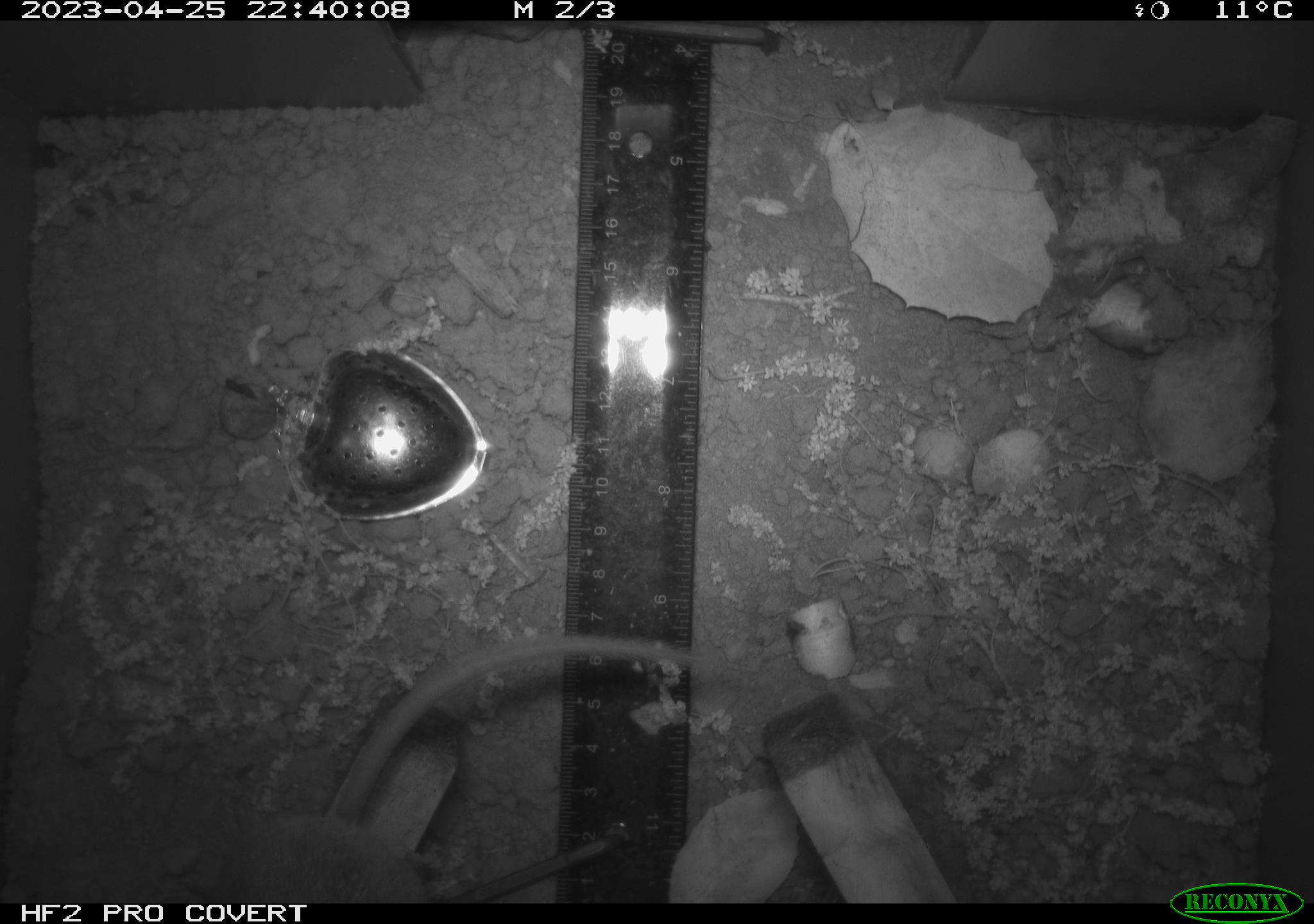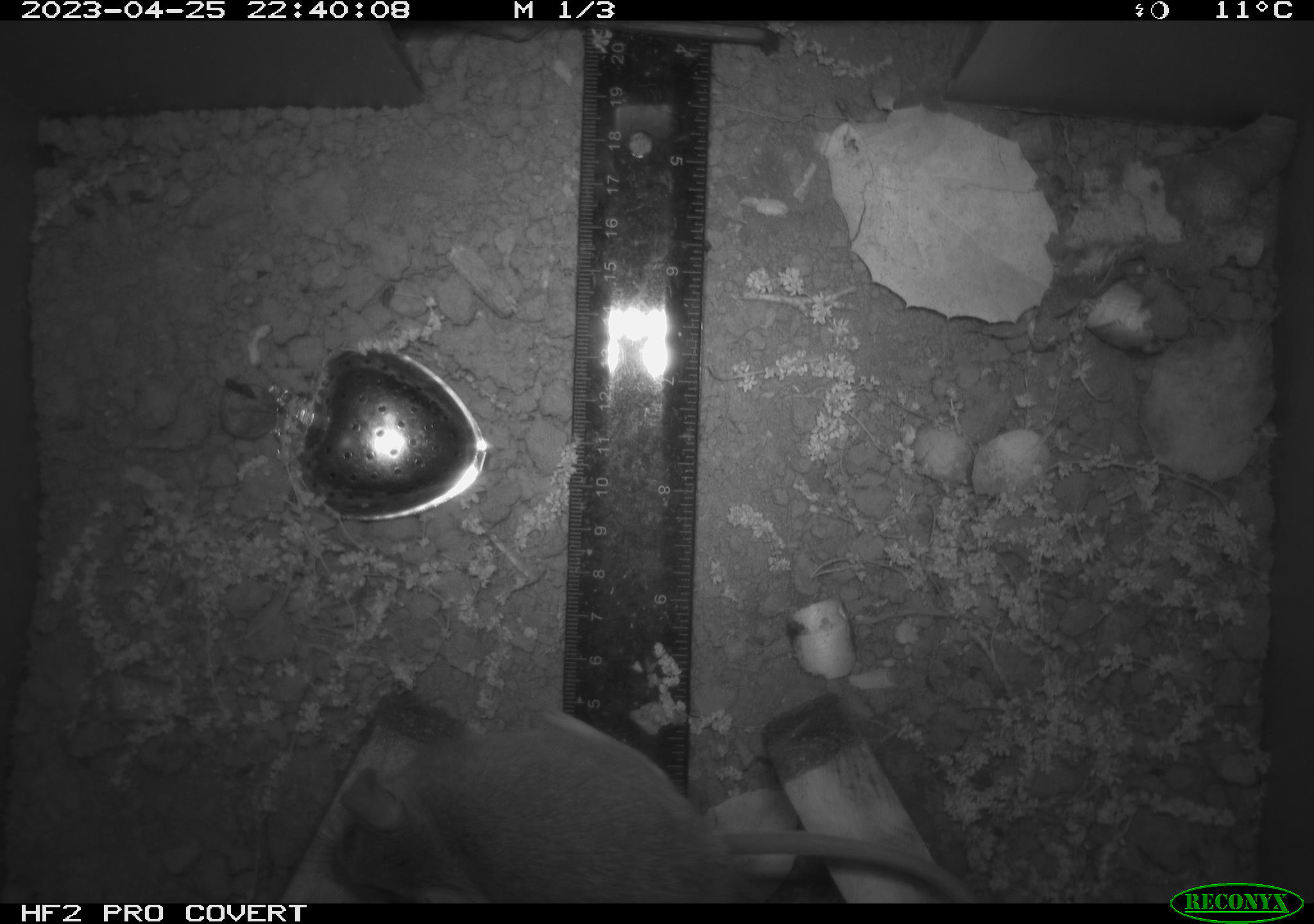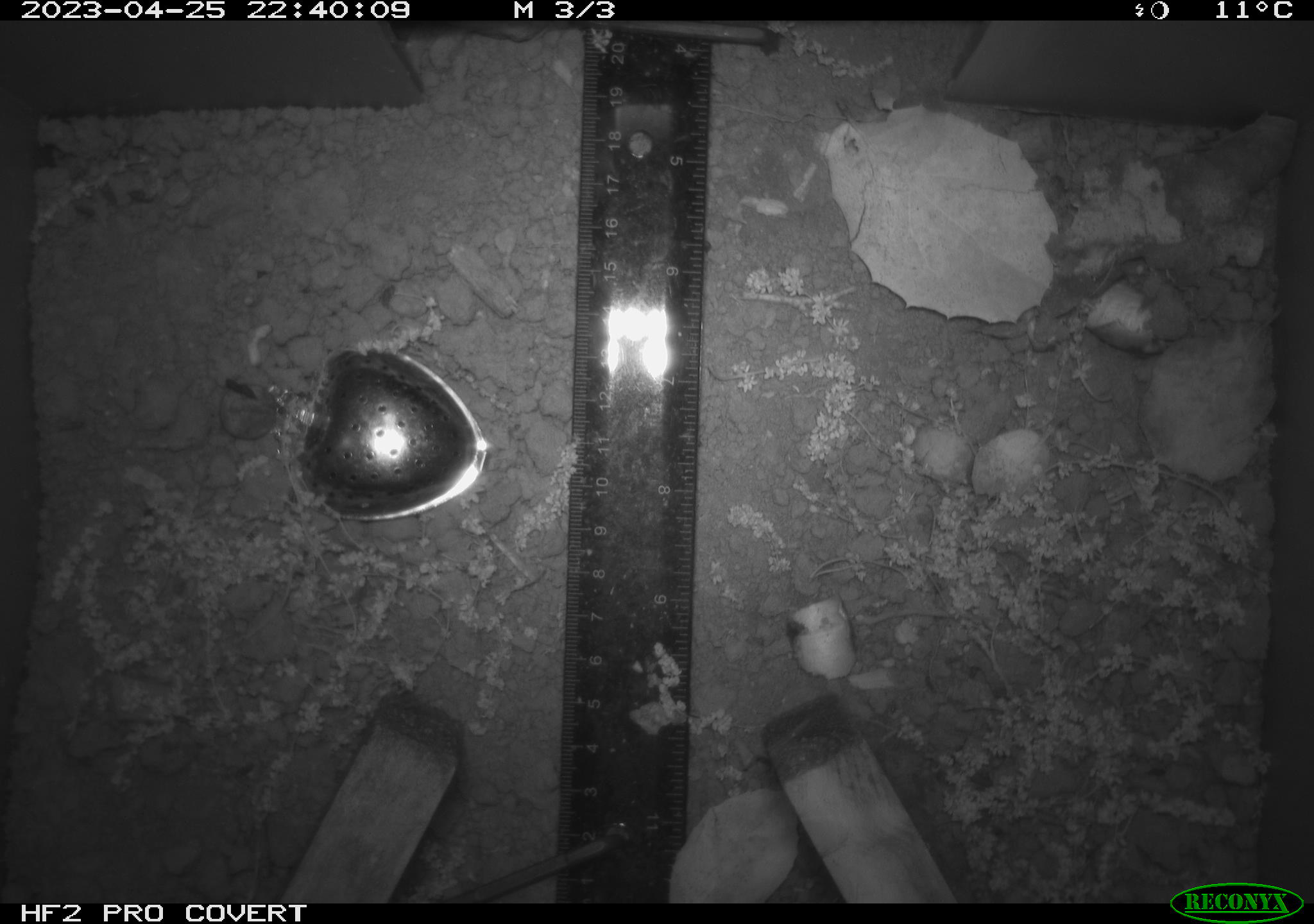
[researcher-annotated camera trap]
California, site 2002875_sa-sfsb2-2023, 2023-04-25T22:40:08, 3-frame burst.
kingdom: Animalia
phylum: Chordata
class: Mammalia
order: Rodentia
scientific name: Rodentia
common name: mouse species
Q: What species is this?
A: Mouse species (Rodentia).